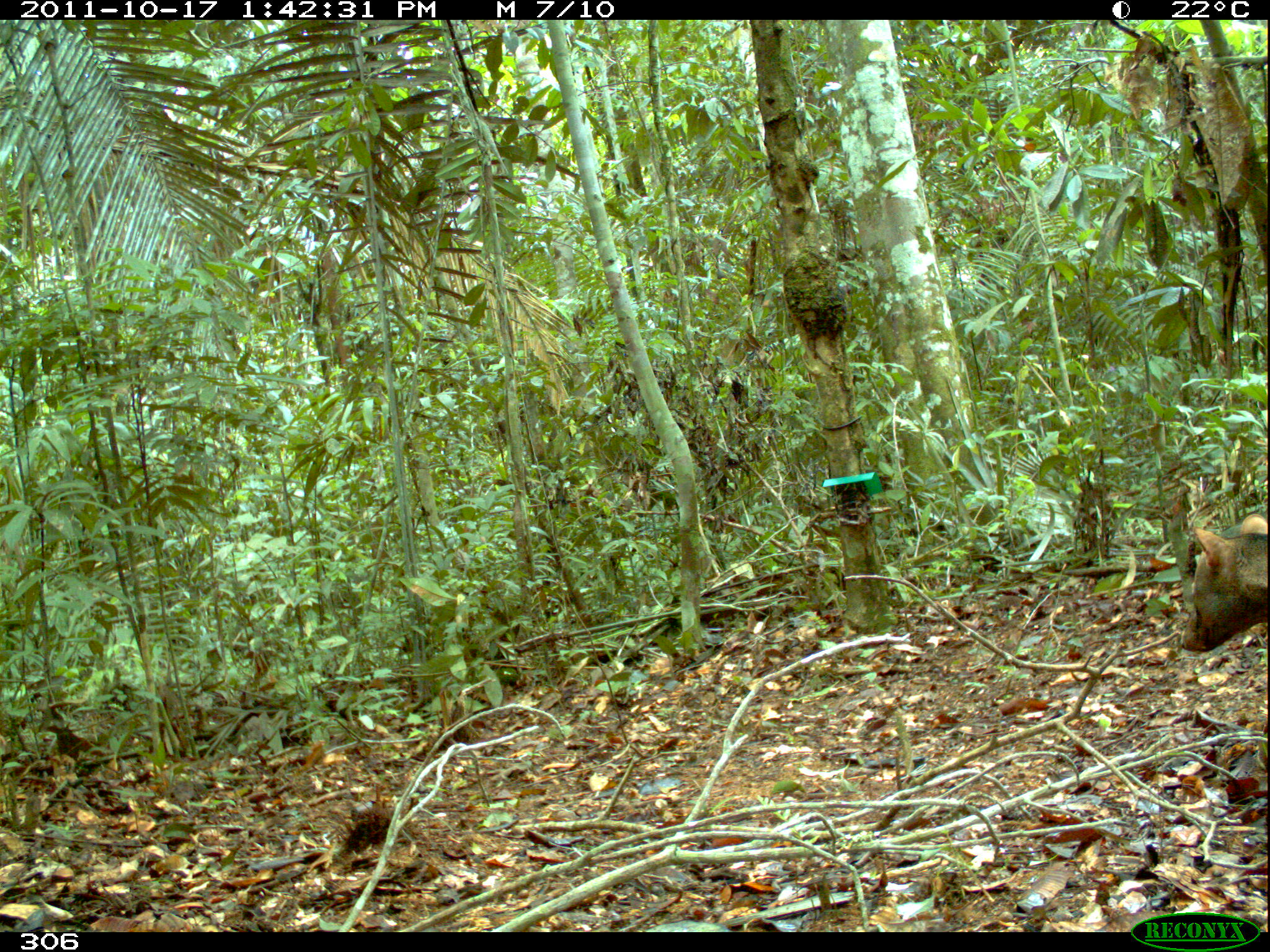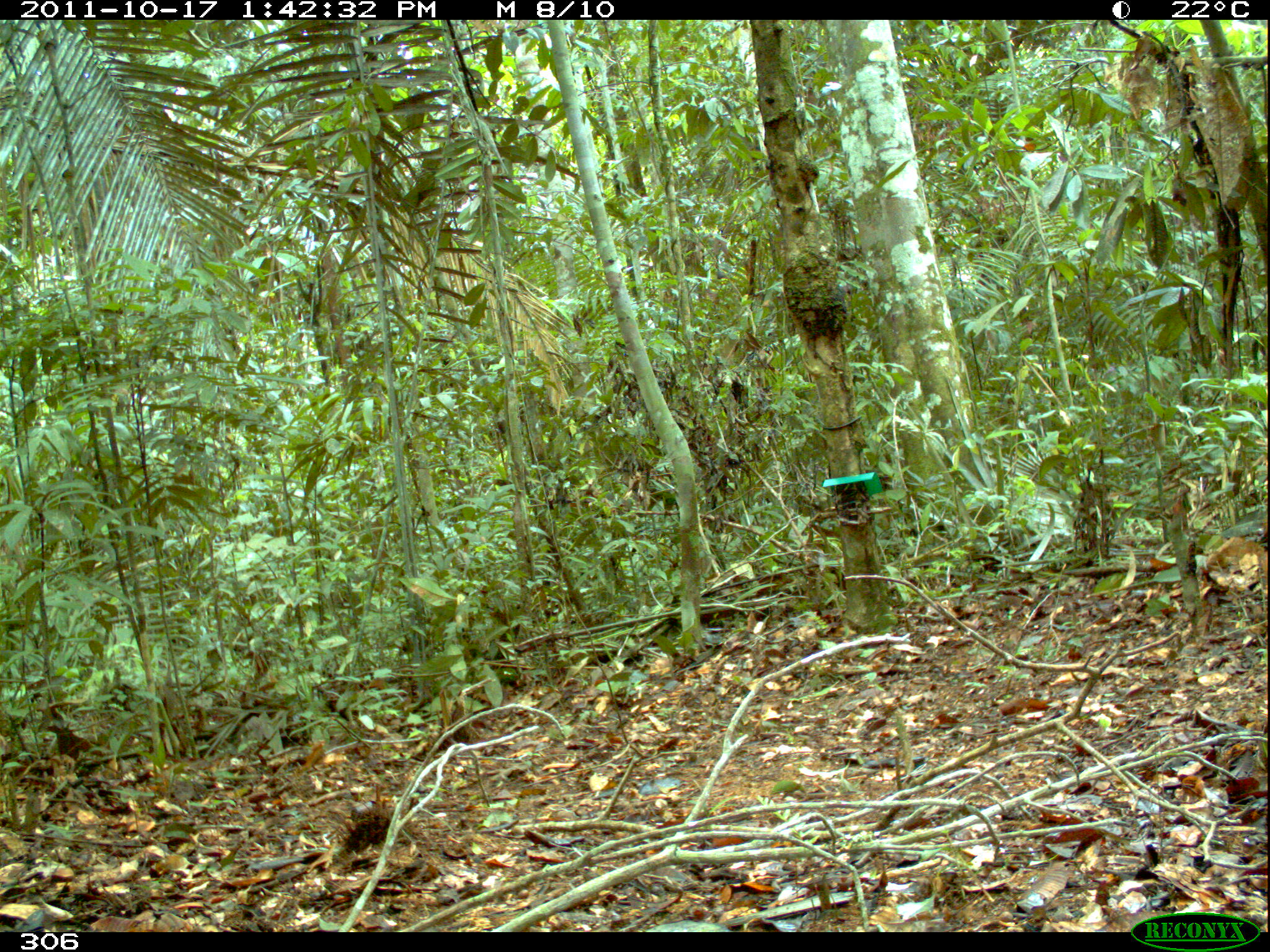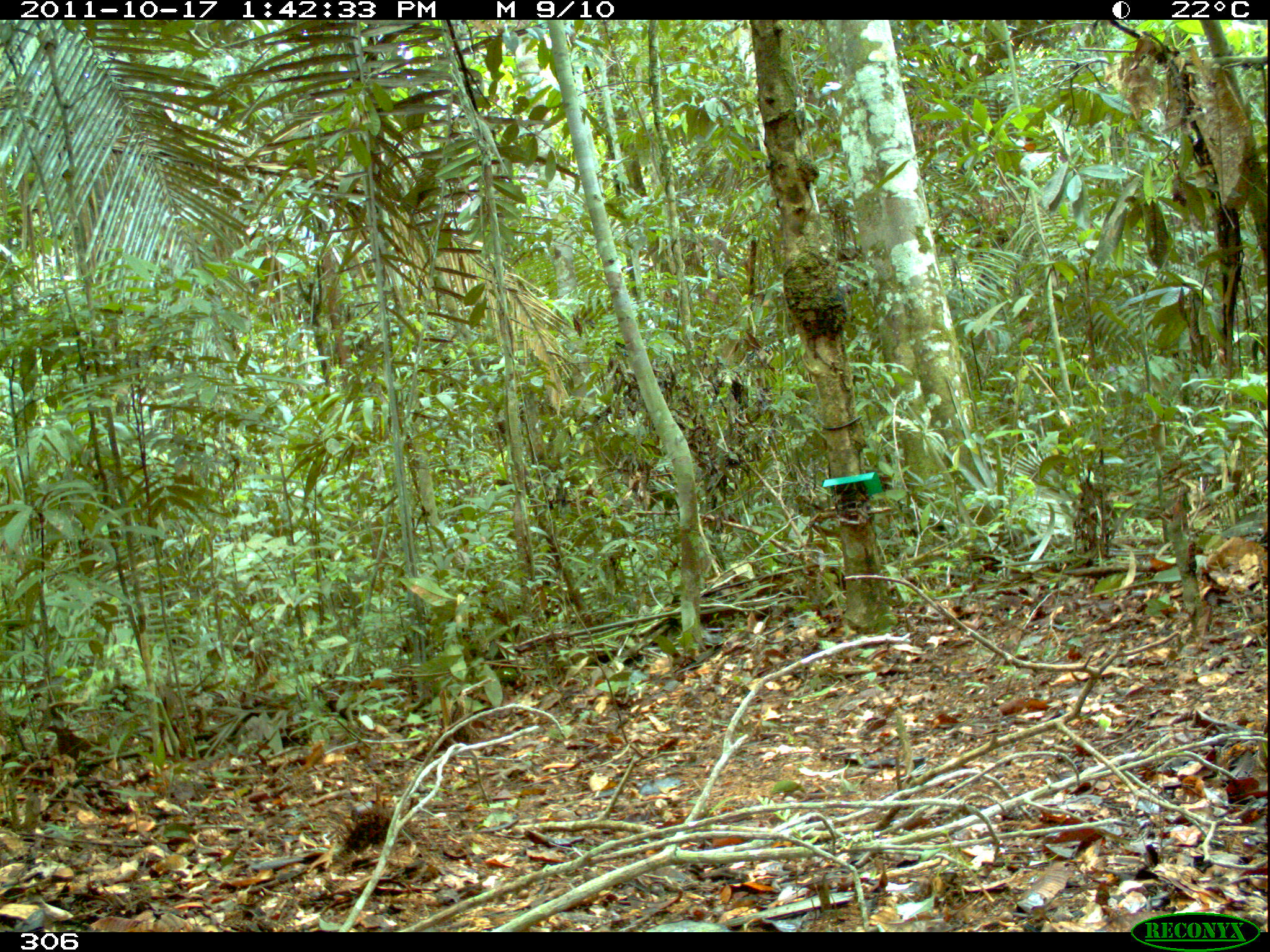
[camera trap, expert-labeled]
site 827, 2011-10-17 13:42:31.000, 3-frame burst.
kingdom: Animalia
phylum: Chordata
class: Mammalia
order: Carnivora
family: Canidae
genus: Atelocynus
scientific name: Atelocynus microtis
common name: short-eared dog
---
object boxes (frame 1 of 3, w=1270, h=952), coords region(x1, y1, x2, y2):
atelocynus microtis: region(1181, 512, 1270, 652)